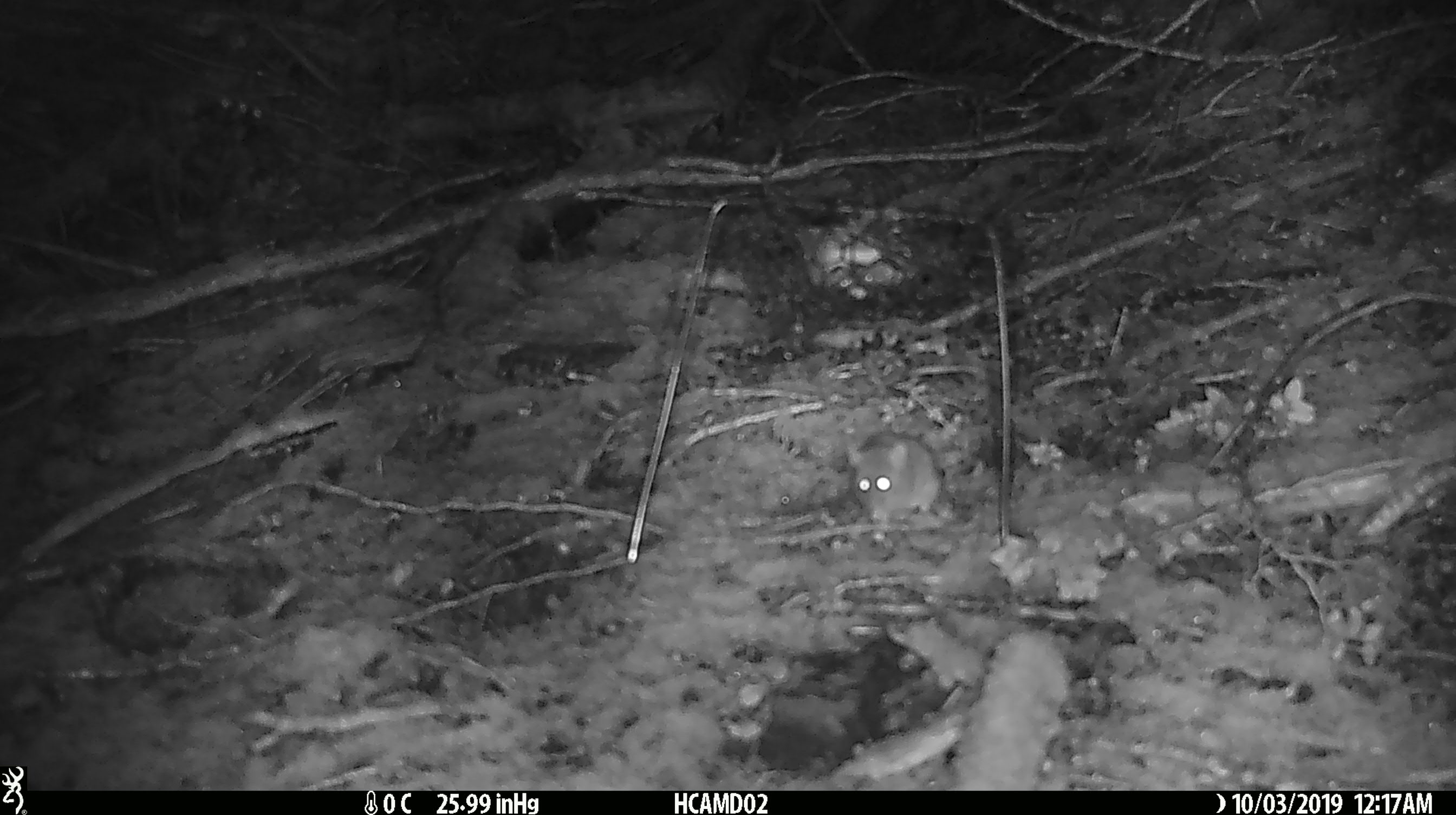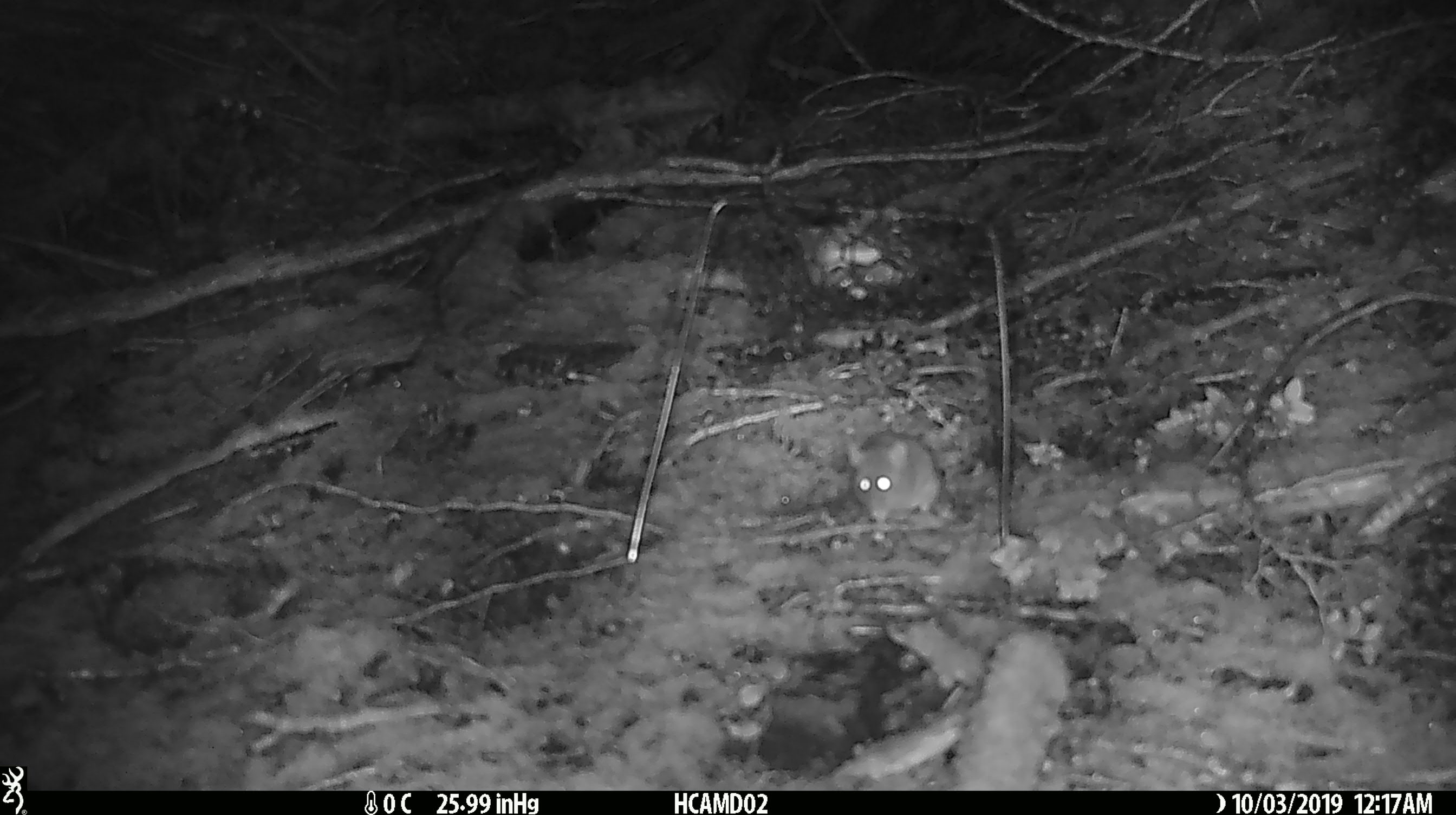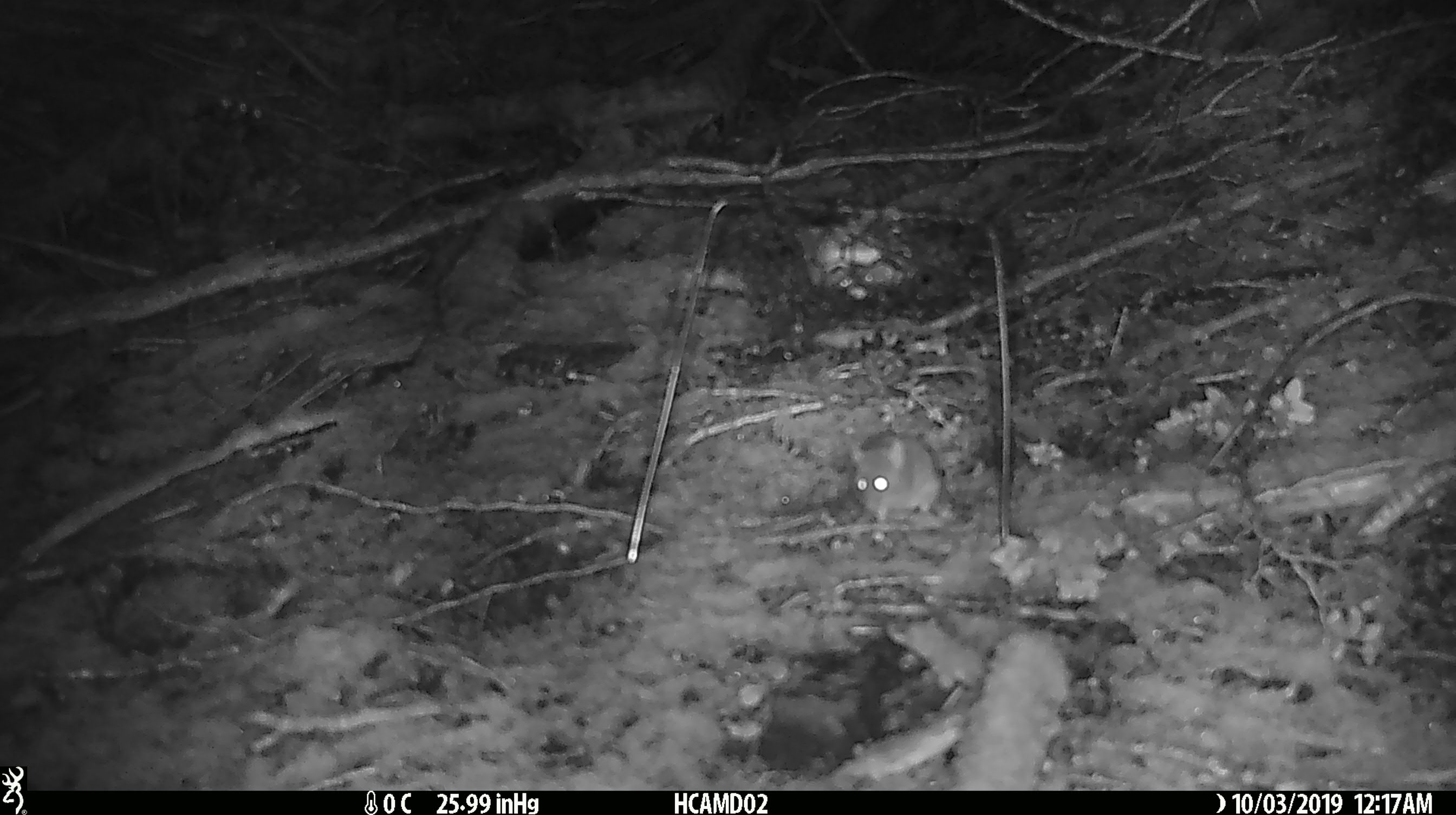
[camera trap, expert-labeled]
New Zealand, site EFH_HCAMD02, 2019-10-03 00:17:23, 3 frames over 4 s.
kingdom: Animalia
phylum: Chordata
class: Mammalia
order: Rodentia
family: Muridae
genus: Mus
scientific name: Mus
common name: mouse